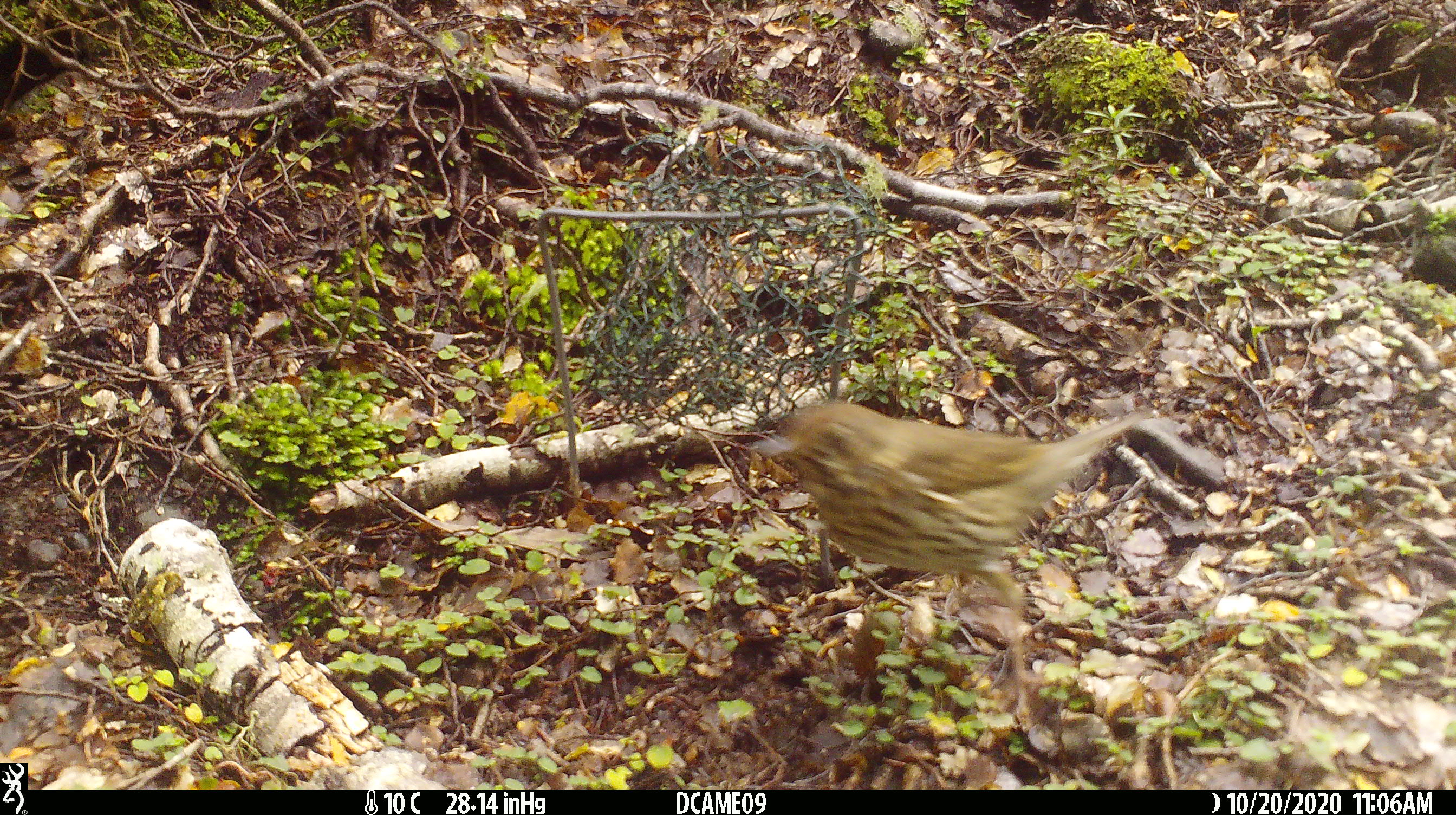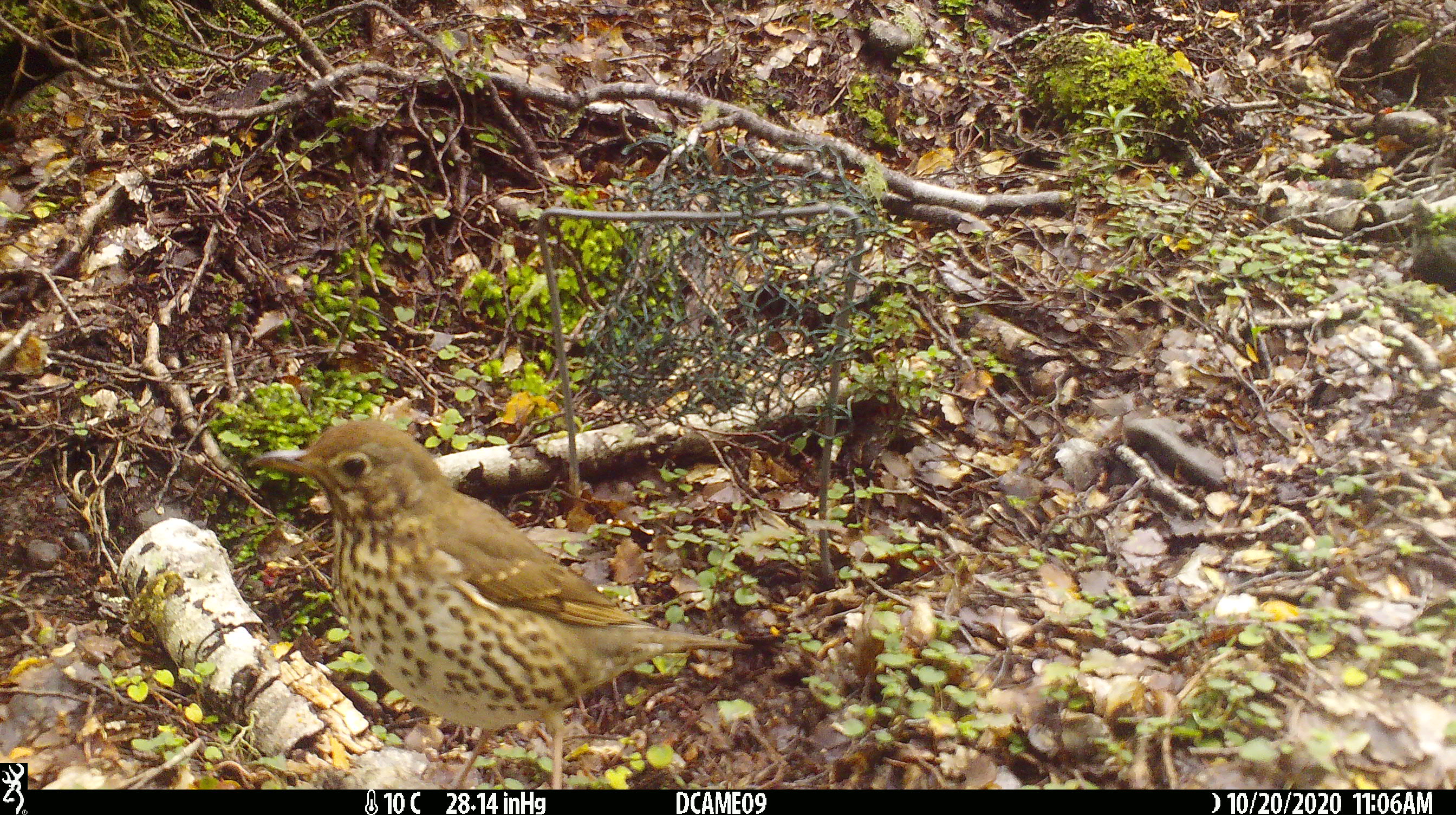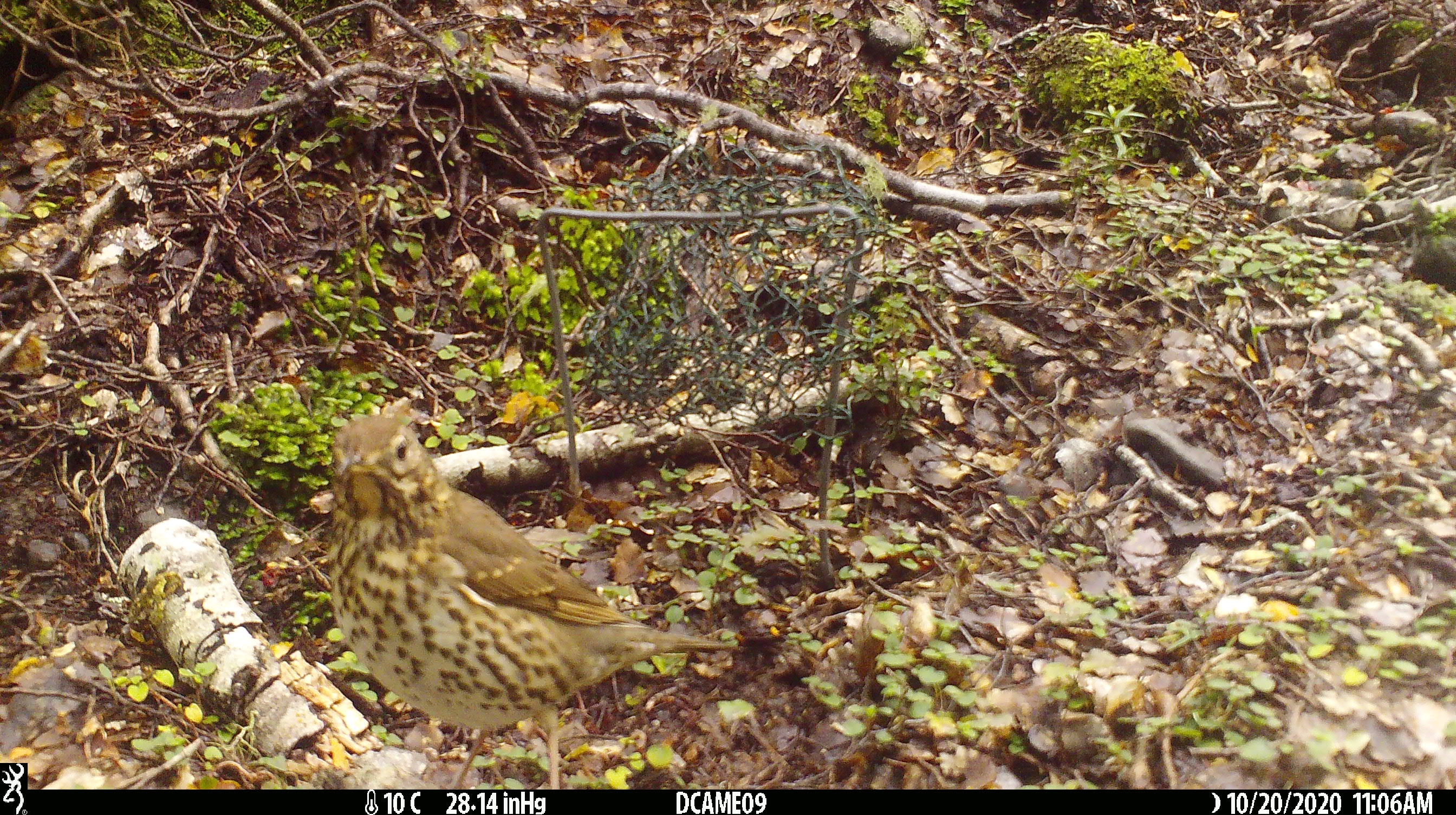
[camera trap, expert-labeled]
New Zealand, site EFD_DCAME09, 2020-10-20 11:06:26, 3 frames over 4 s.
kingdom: Animalia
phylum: Chordata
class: Aves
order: Passeriformes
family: Turdidae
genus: Turdus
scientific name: Turdus philomelos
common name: song thrush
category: thrush